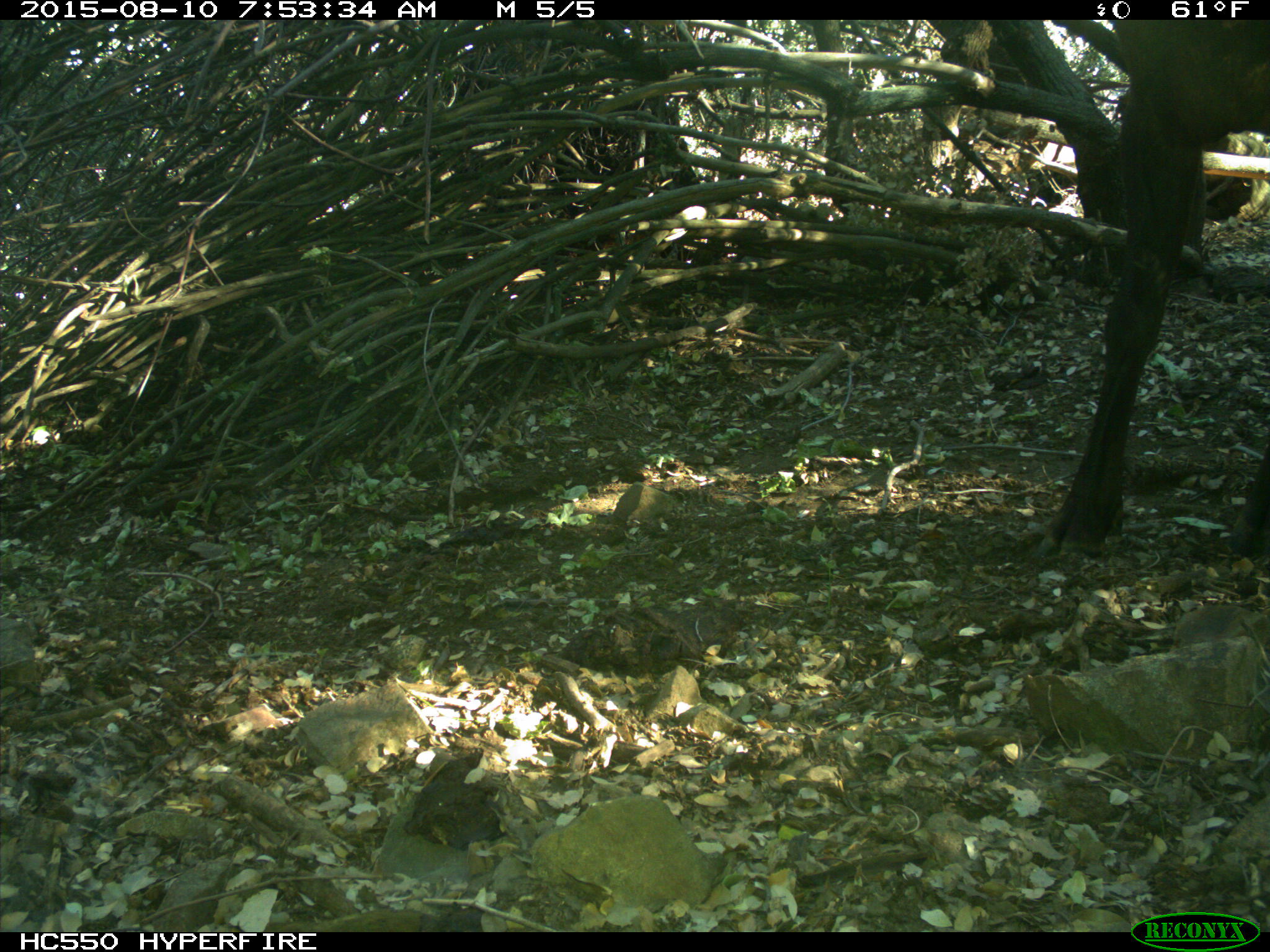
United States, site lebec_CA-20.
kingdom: Animalia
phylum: Chordata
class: Mammalia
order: Artiodactyla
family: Cervidae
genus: Cervus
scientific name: Cervus canadensis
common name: elk